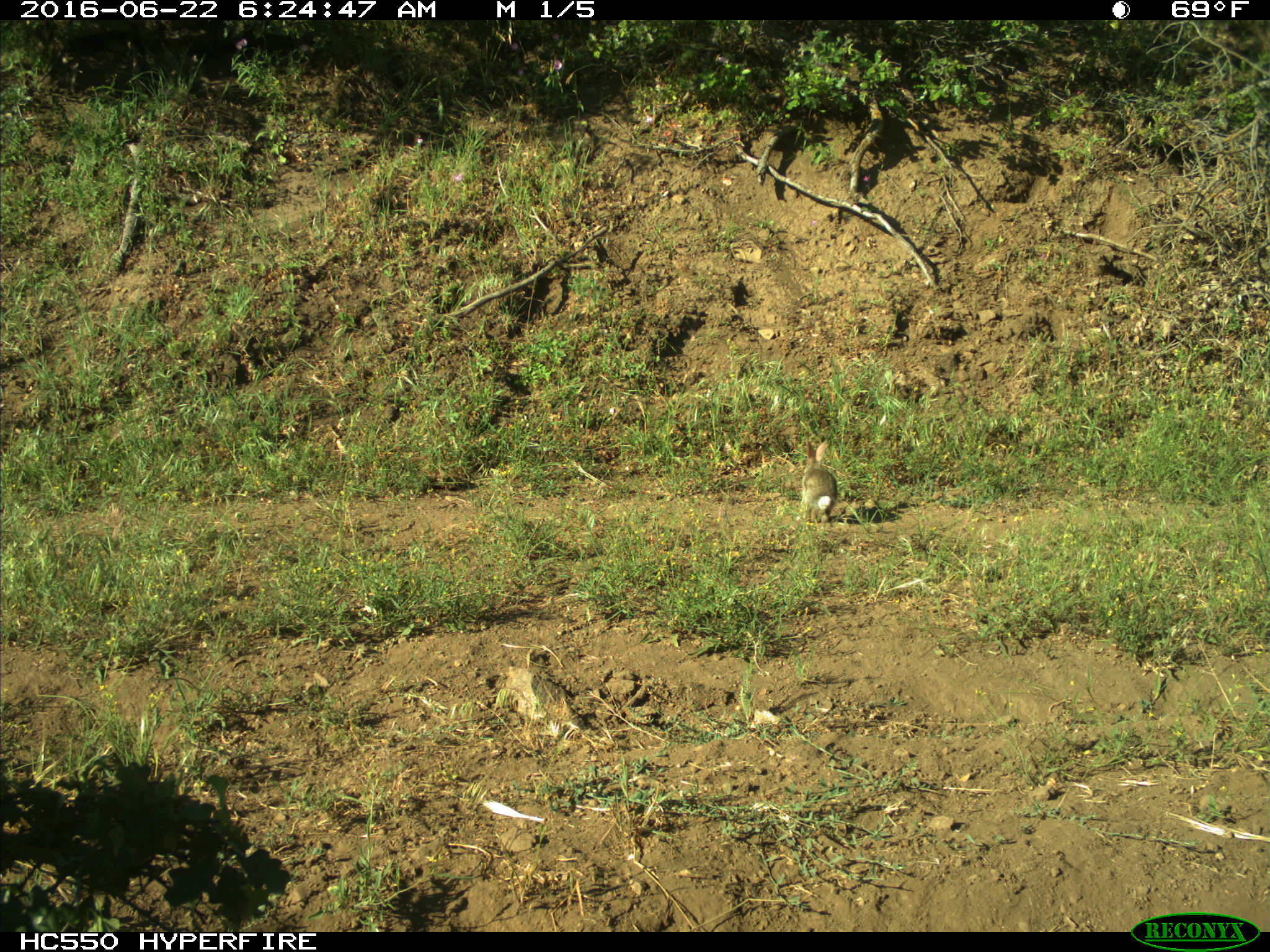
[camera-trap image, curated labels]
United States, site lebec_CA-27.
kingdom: Animalia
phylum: Chordata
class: Mammalia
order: Lagomorpha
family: Leporidae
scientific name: Leporidae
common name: rabbits and hares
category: unidentified rabbit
Unidentified rabbit (rabbits and hares) (Leporidae).